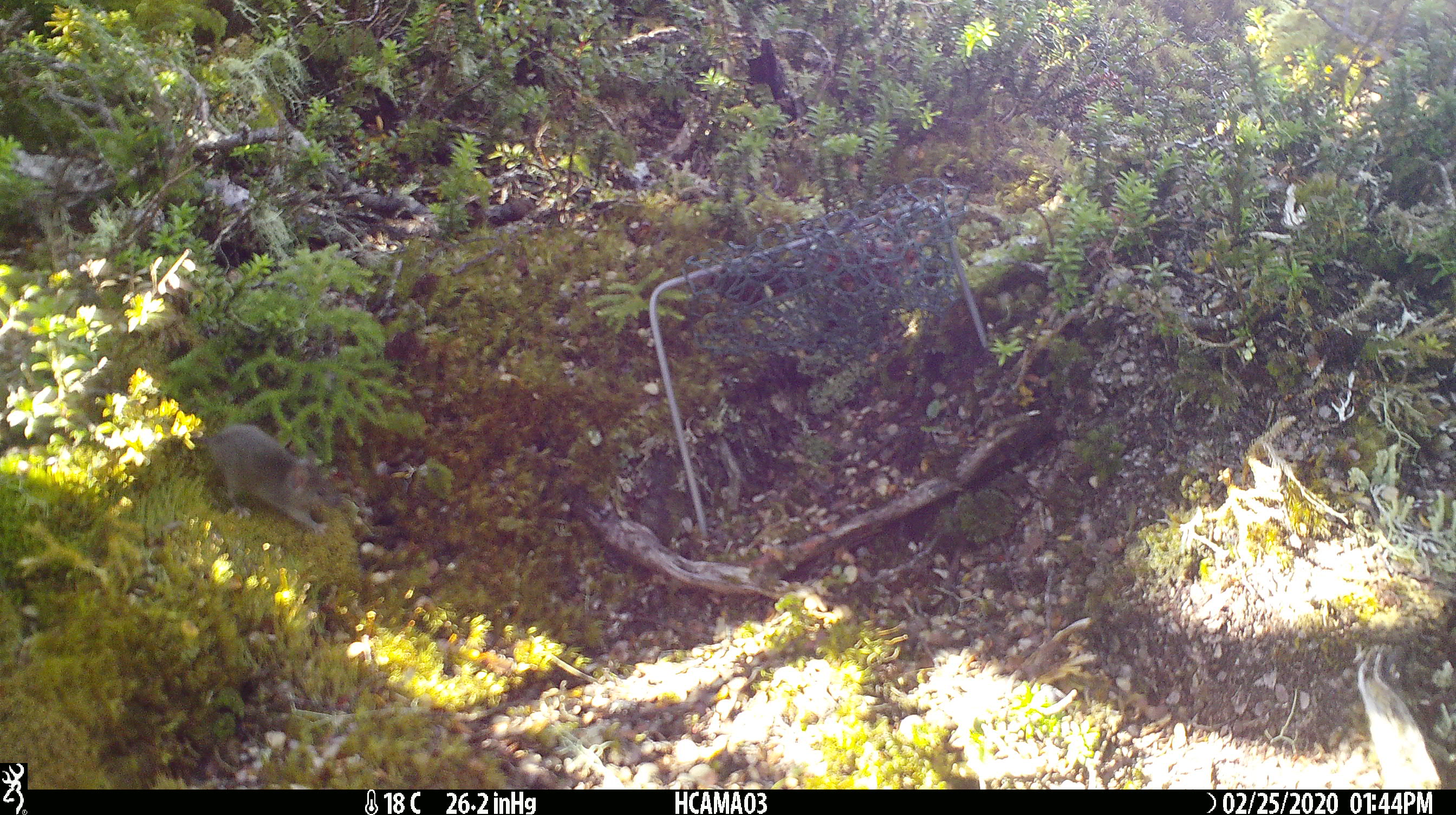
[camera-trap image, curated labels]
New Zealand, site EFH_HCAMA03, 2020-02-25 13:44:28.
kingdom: Animalia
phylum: Chordata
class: Mammalia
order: Rodentia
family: Muridae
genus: Mus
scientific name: Mus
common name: mouse